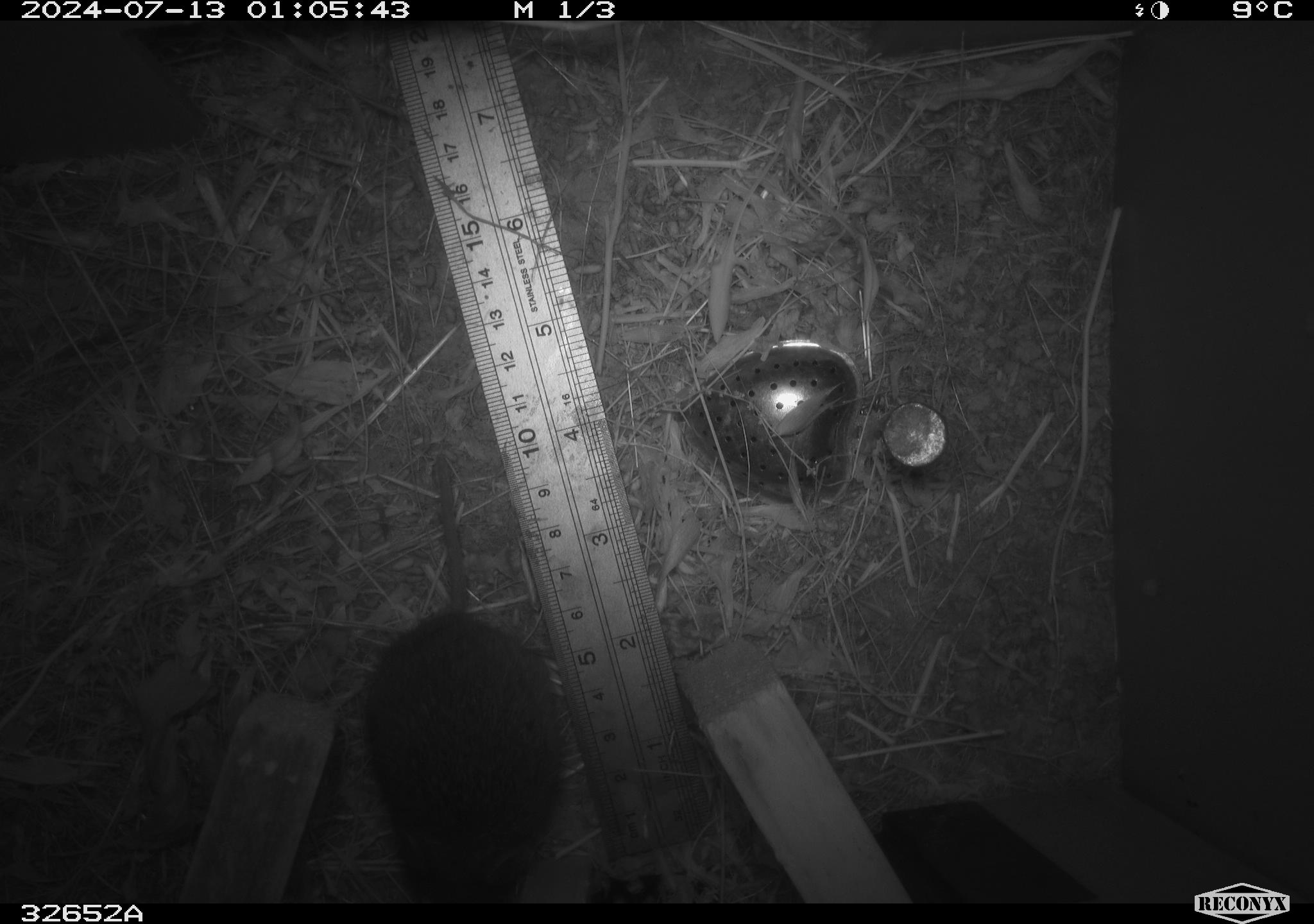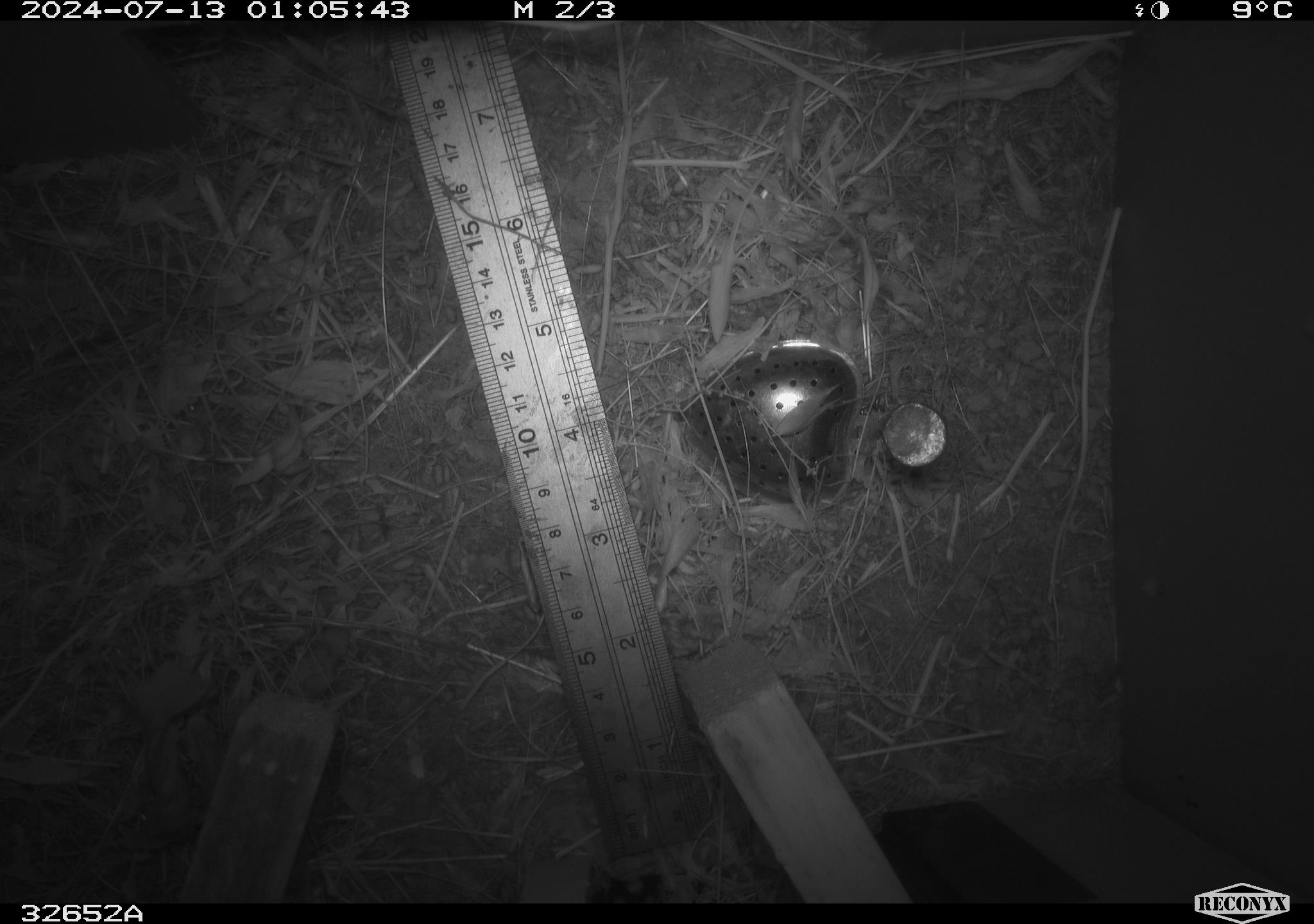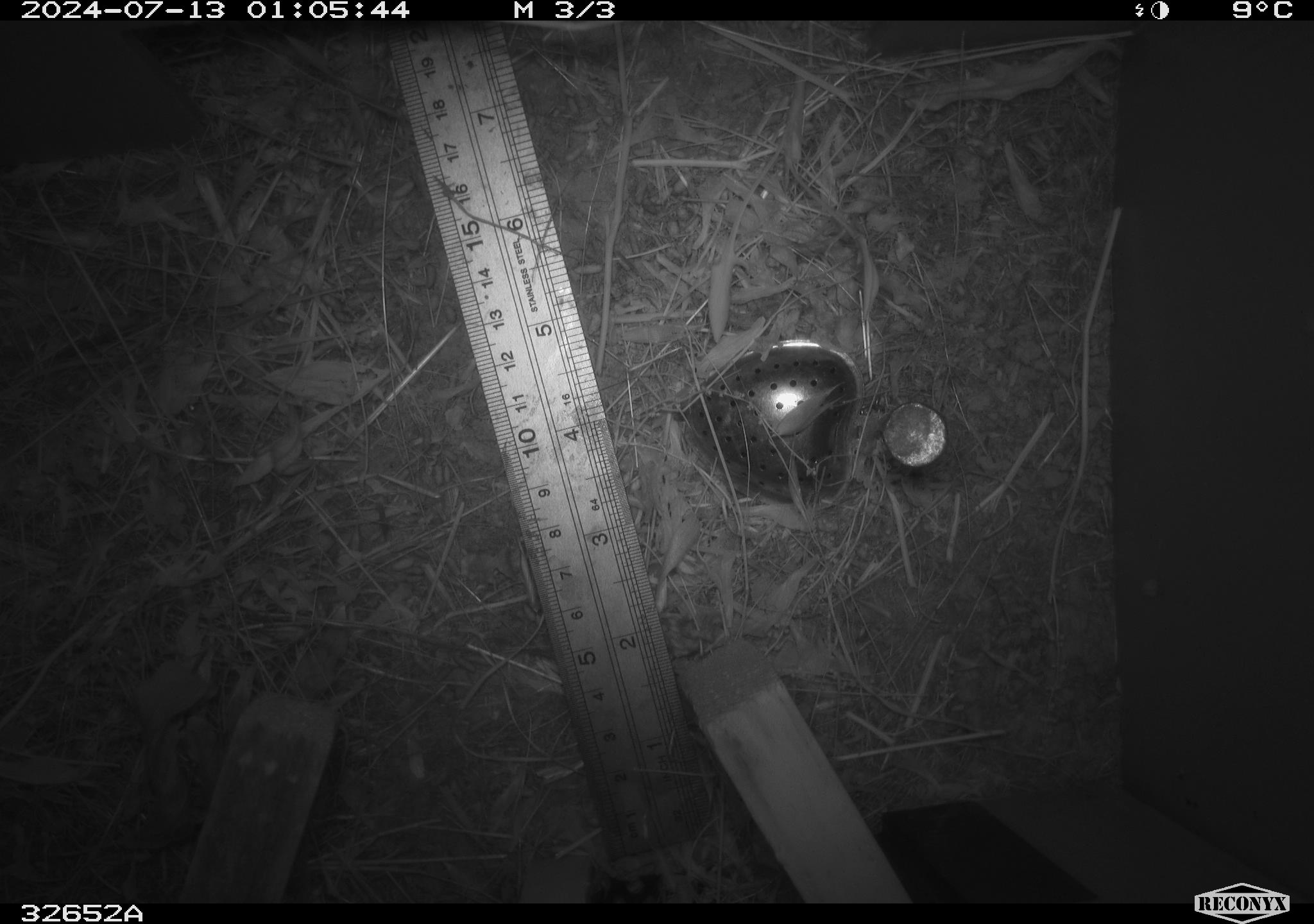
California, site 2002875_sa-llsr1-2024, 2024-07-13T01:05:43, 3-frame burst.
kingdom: Animalia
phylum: Chordata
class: Mammalia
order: Rodentia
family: Cricetidae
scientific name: Arvicolinae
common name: voles, lemmings, and muskrats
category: arvicolinae subfamily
Arvicolinae subfamily (voles, lemmings, and muskrats) (Arvicolinae).